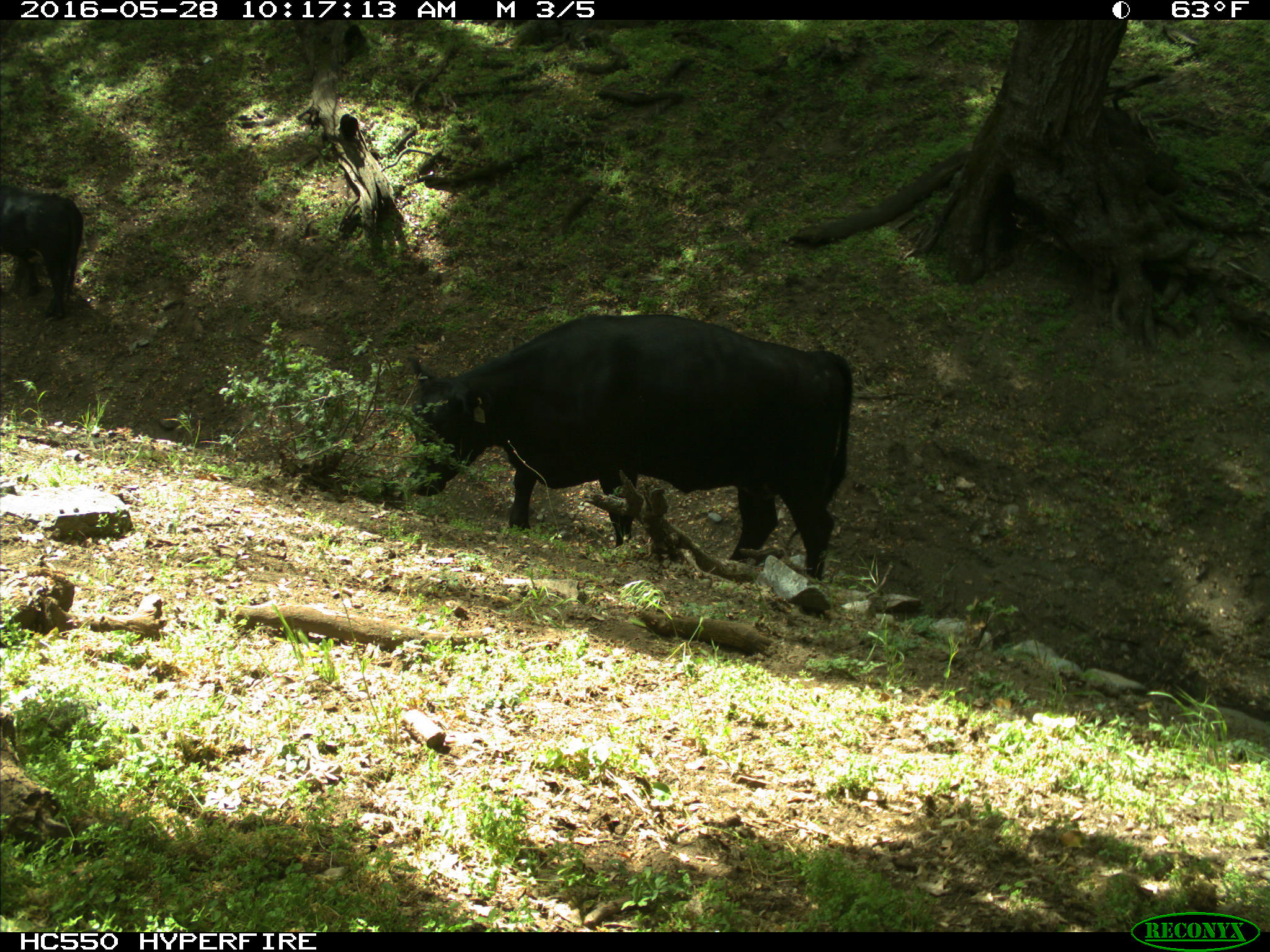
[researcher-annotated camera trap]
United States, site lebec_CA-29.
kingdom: Animalia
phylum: Chordata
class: Mammalia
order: Artiodactyla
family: Bovidae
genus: Bos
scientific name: Bos taurus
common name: domestic cow